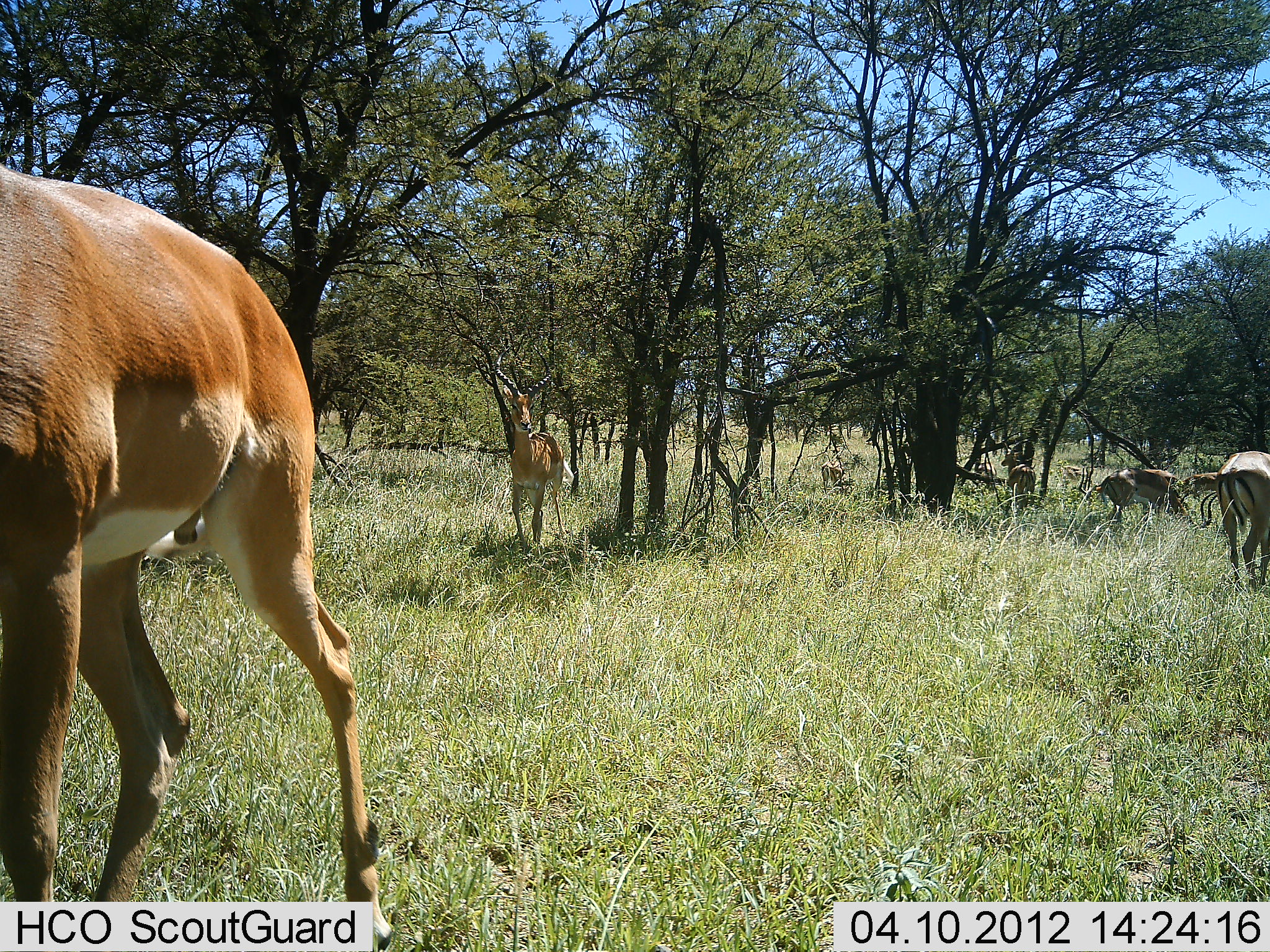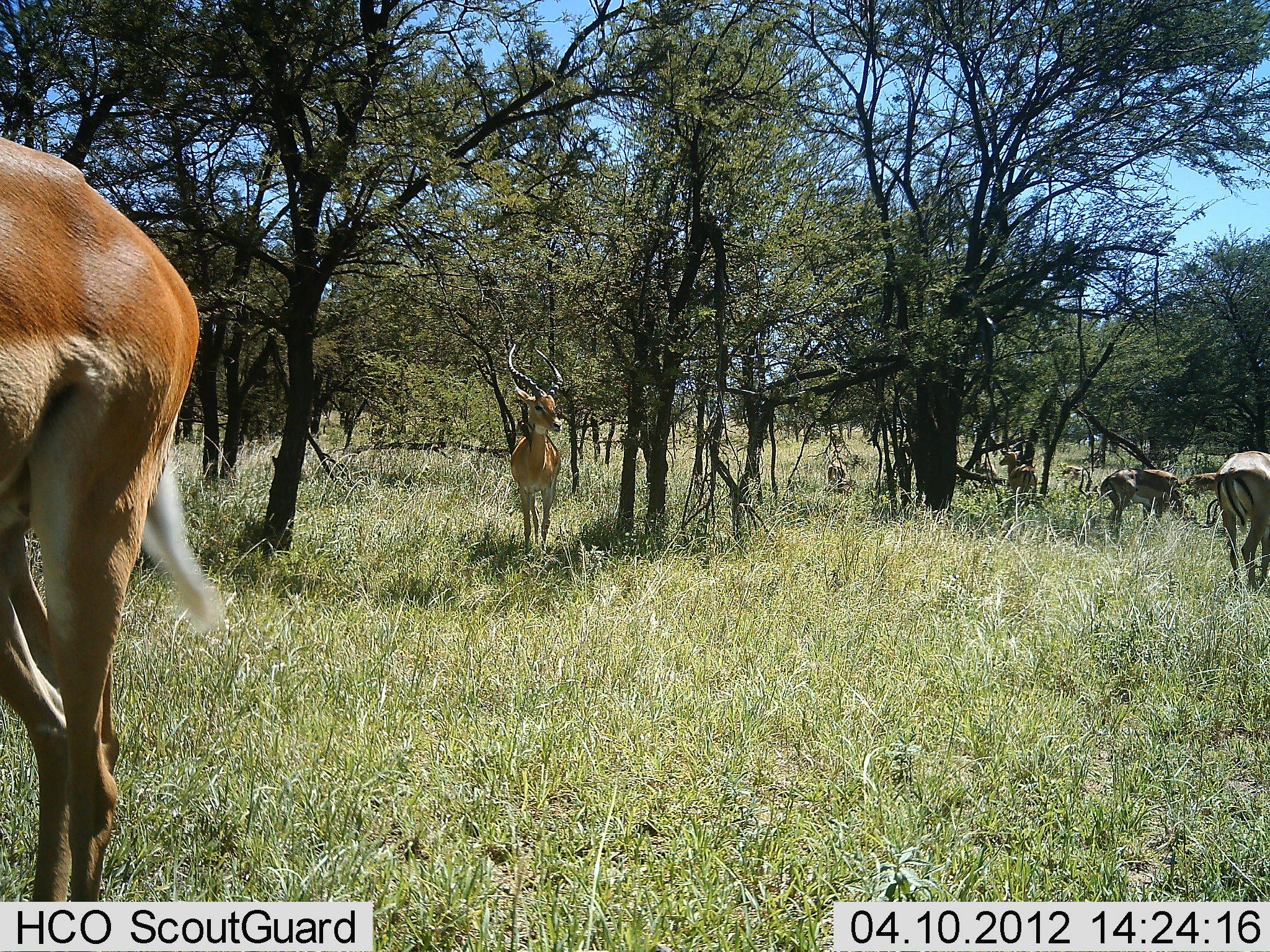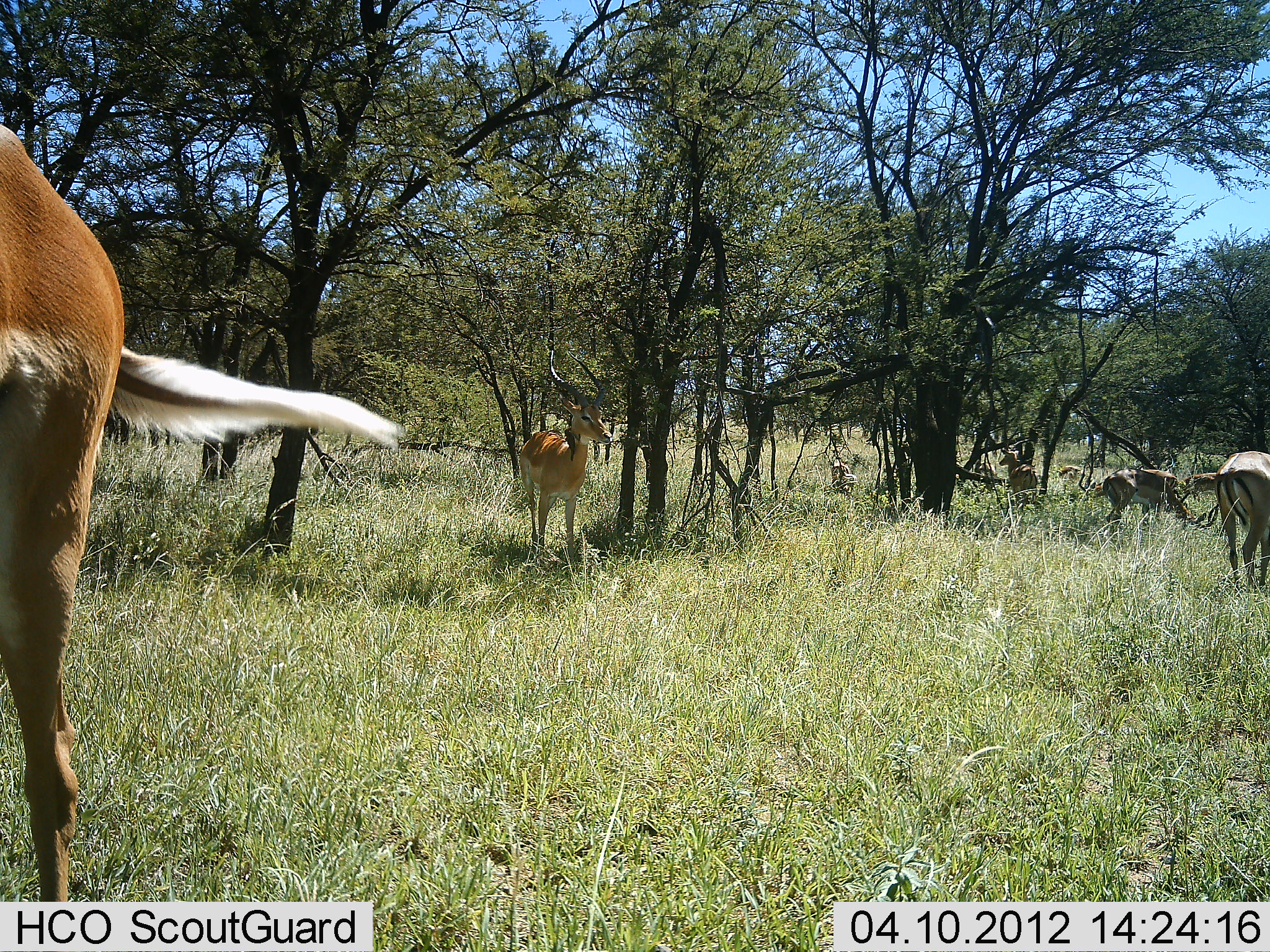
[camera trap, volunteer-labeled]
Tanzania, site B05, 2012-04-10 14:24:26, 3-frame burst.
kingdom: Animalia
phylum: Chordata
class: Mammalia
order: Artiodactyla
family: Bovidae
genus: Aepyceros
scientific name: Aepyceros melampus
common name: impala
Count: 8.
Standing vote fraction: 64%.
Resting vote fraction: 0%.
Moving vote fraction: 72%.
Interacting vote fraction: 0%.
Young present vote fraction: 0%.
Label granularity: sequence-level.